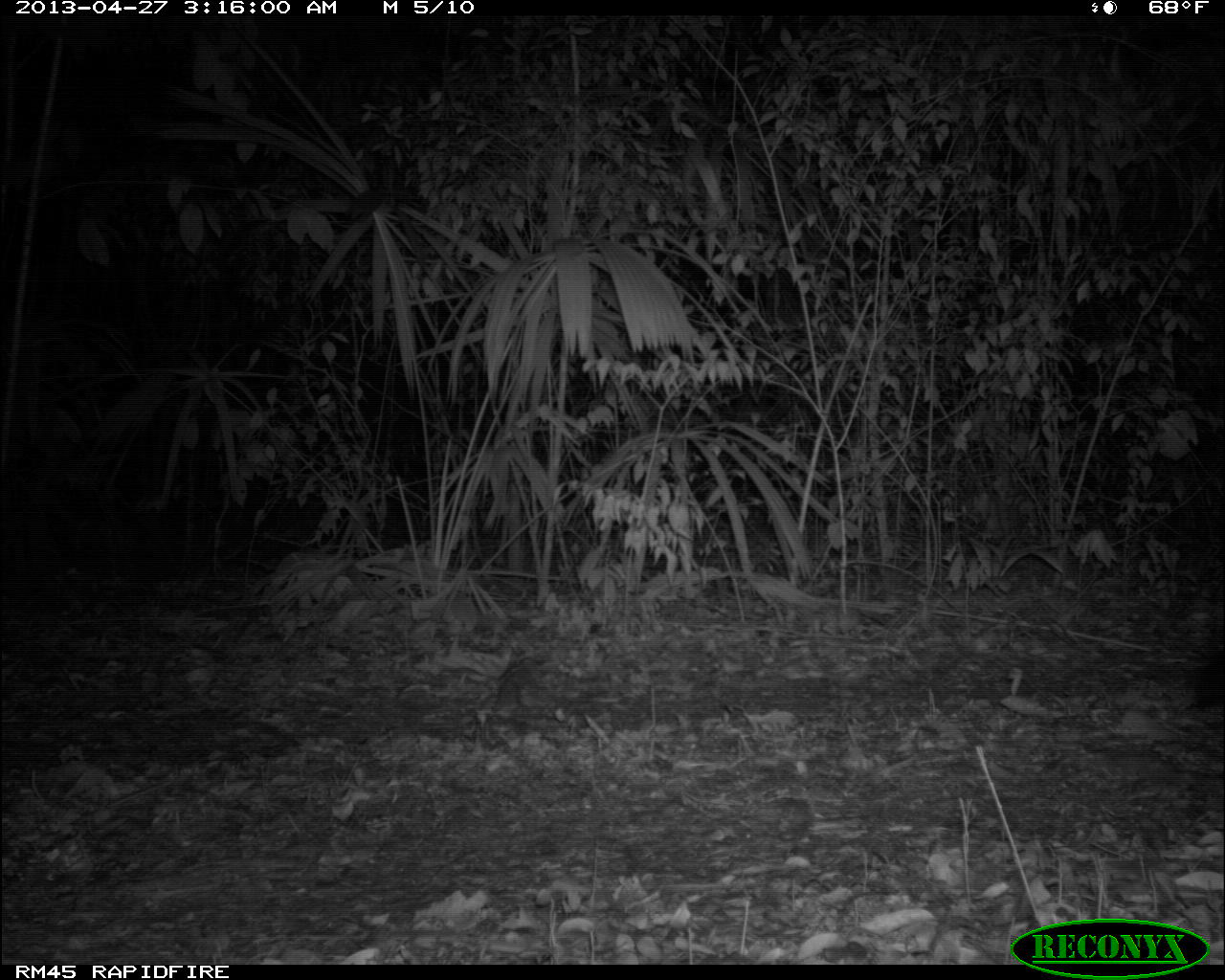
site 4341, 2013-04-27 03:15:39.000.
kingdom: Animalia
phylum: Chordata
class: Mammalia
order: Carnivora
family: Felidae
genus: Panthera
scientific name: Panthera onca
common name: jaguar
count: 1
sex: male